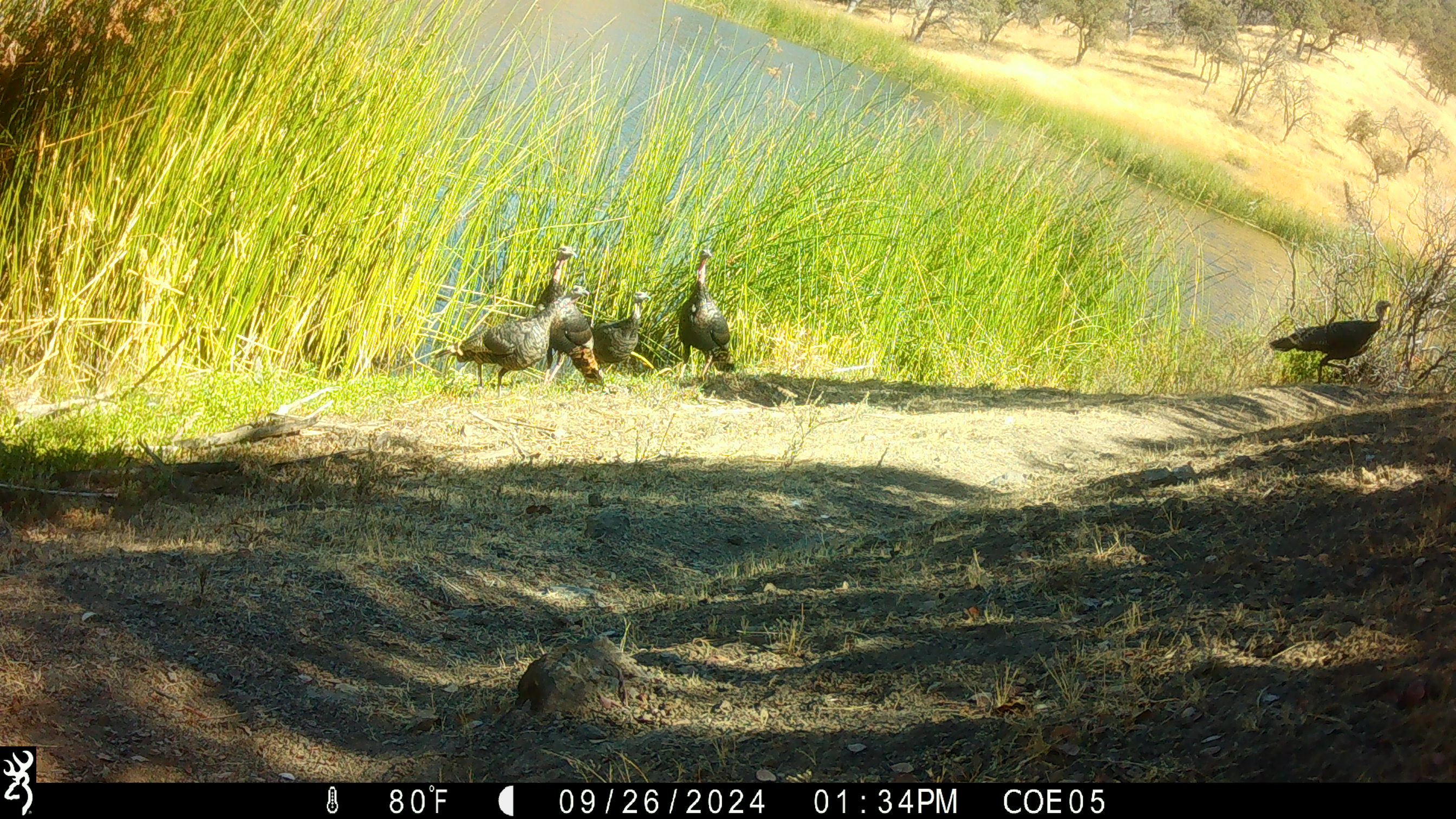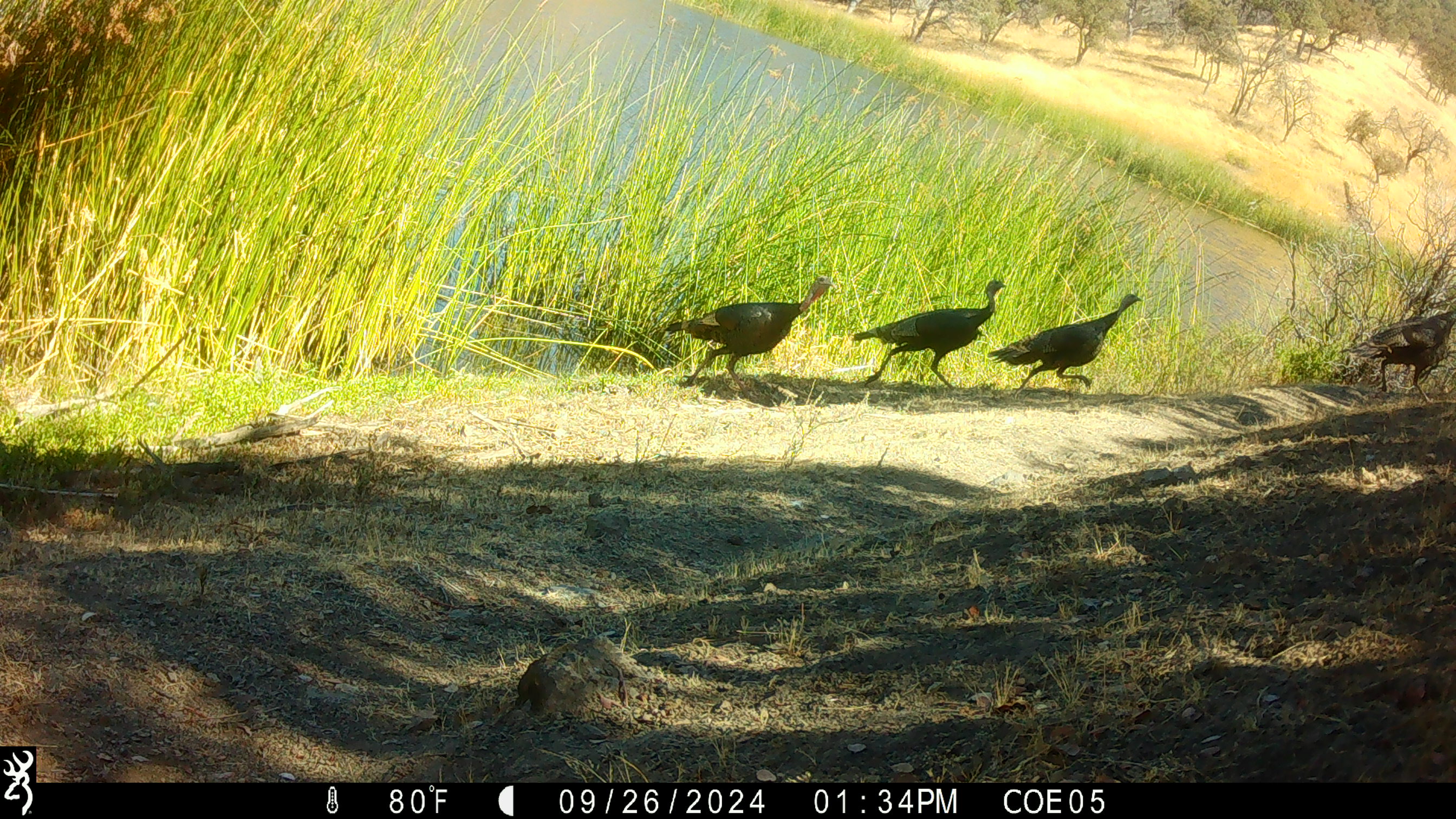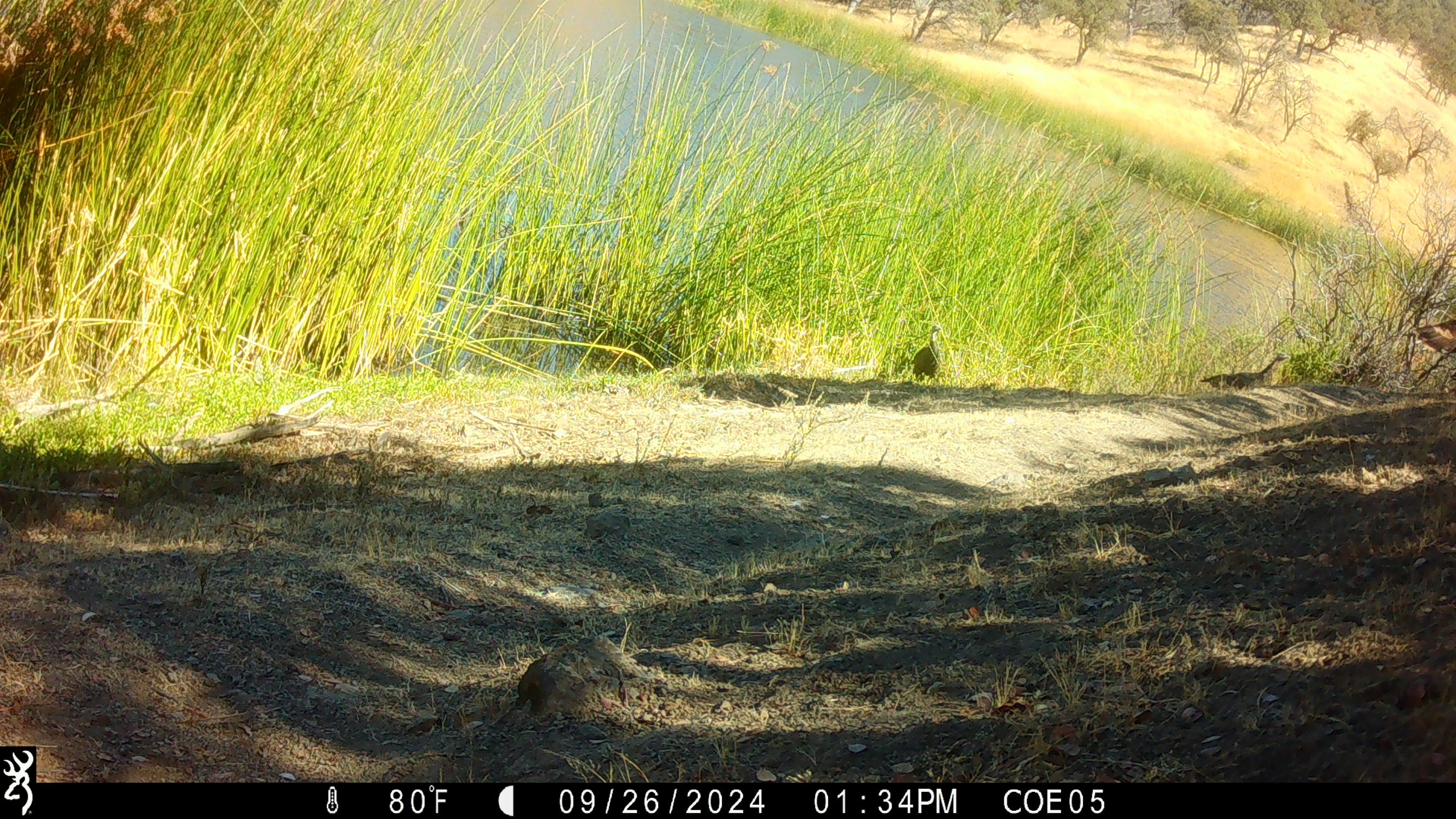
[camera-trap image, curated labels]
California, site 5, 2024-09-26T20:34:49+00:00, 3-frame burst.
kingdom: Animalia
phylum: Chordata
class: Aves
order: Galliformes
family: Phasianidae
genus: Meleagris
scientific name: Meleagris gallopavo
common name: turkey